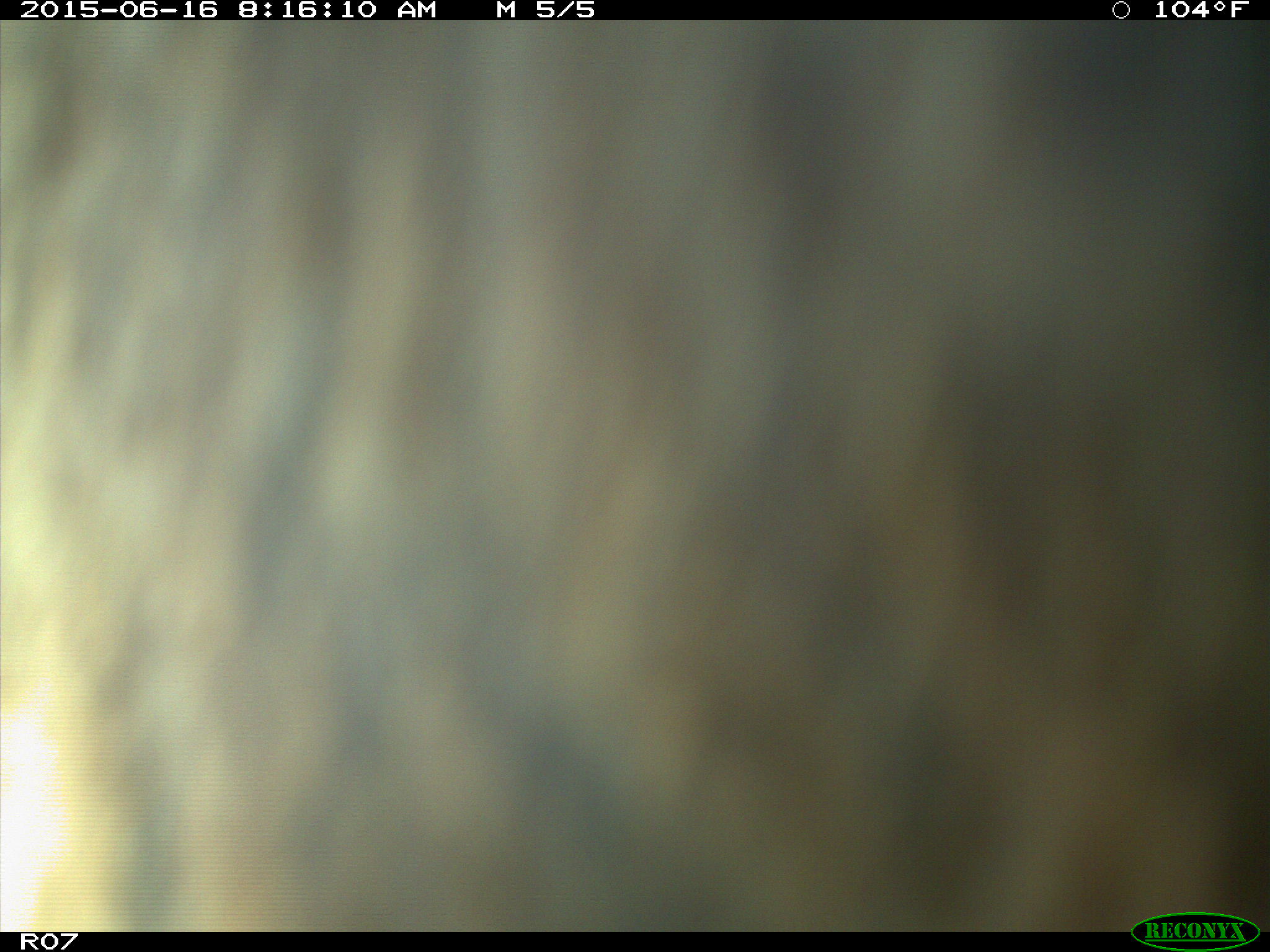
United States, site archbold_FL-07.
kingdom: Animalia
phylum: Chordata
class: Mammalia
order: Artiodactyla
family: Bovidae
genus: Bos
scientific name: Bos taurus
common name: domestic cow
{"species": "Bos taurus (domestic cow)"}